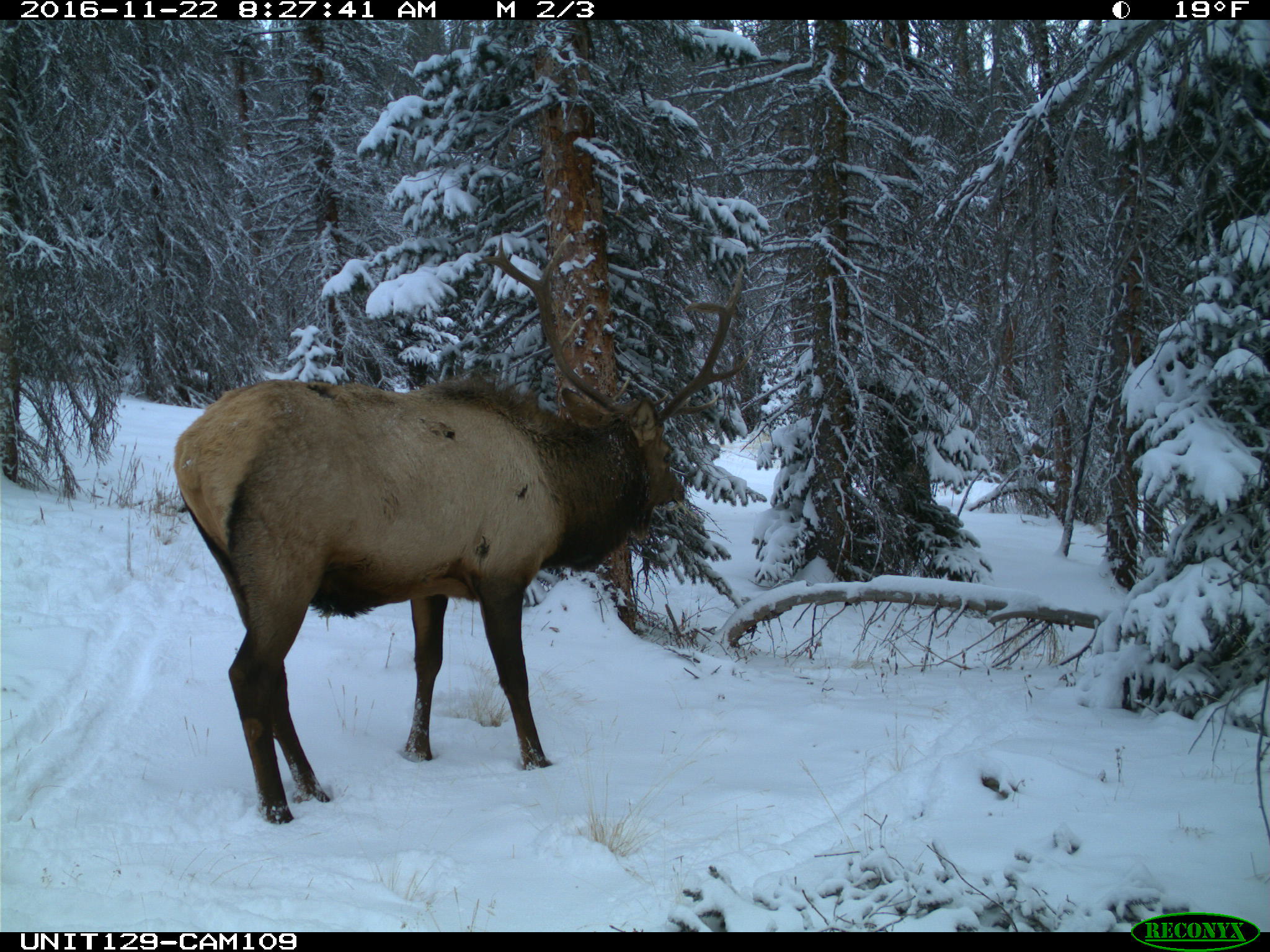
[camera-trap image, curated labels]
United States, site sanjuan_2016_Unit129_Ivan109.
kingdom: Animalia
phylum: Chordata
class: Mammalia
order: Artiodactyla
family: Cervidae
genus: Cervus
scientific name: Cervus elaphus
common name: red deer